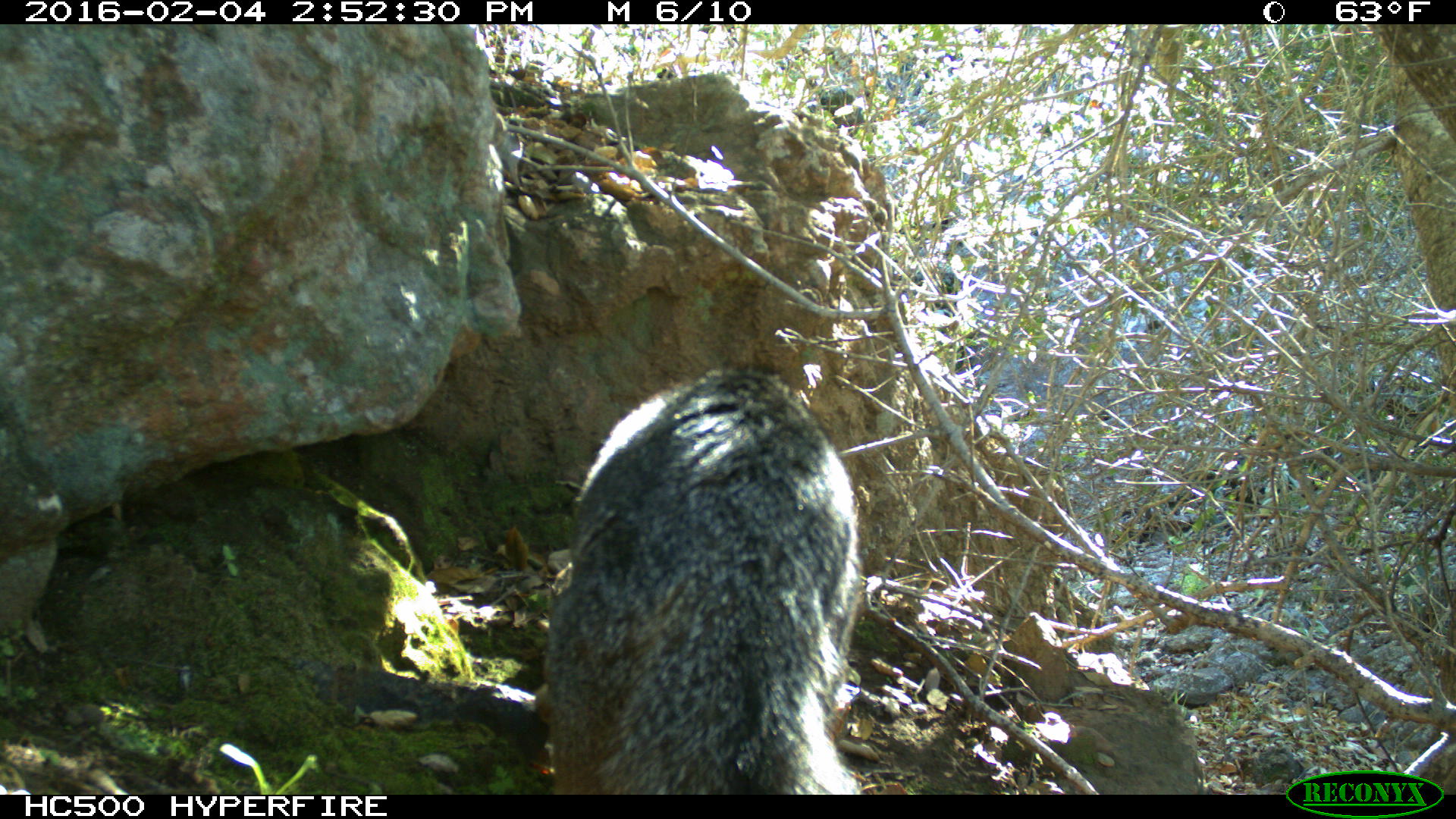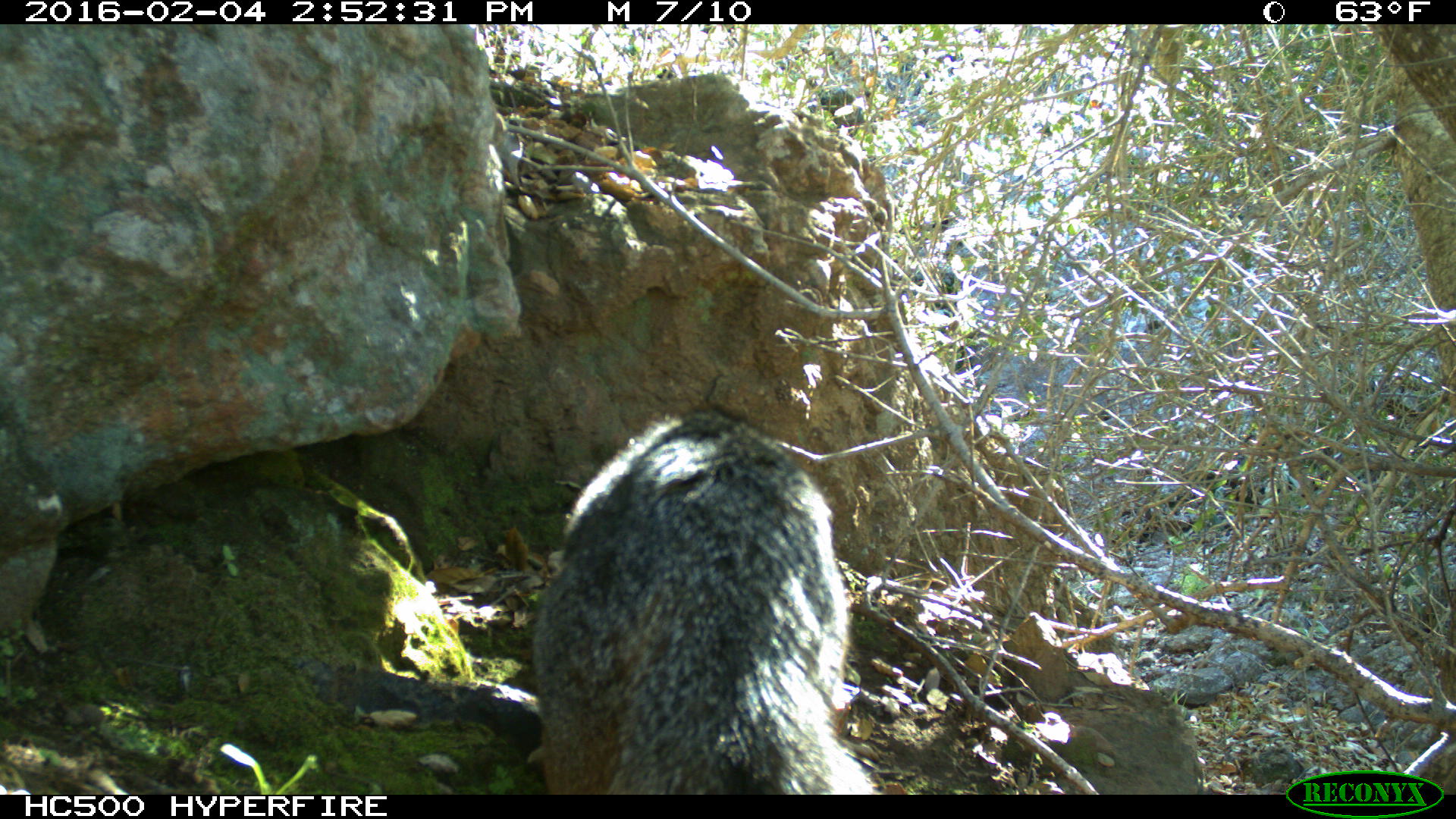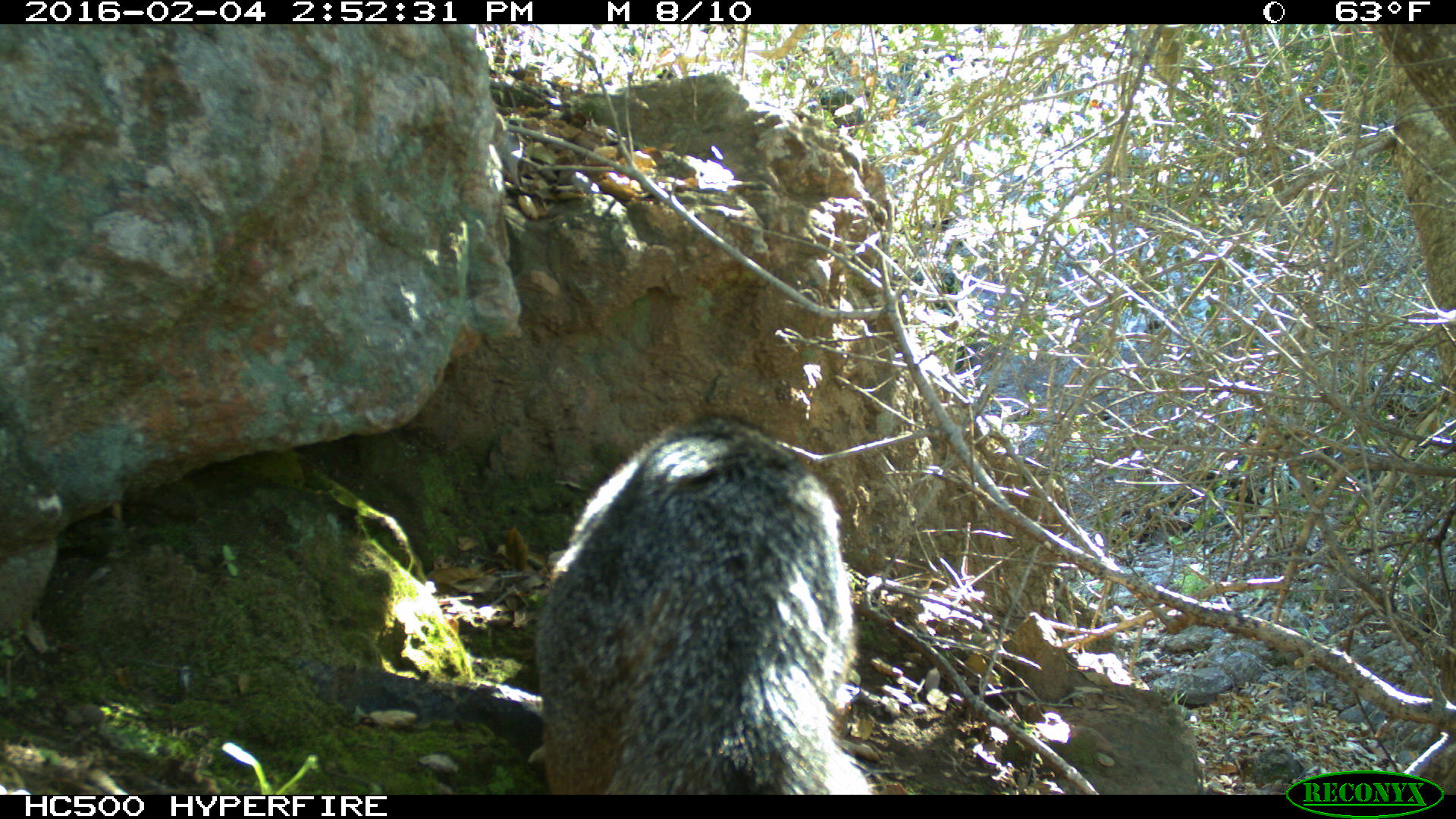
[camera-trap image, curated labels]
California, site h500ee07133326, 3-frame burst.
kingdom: Animalia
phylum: Chordata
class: Mammalia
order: Carnivora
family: Canidae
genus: Urocyon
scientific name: Urocyon littoralis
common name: island fox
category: fox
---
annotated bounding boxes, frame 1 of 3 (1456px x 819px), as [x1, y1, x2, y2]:
fox: [534, 362, 864, 795]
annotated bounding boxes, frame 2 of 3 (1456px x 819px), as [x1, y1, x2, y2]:
fox: [526, 410, 885, 795]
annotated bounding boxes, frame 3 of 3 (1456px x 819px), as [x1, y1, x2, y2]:
fox: [538, 413, 876, 794]